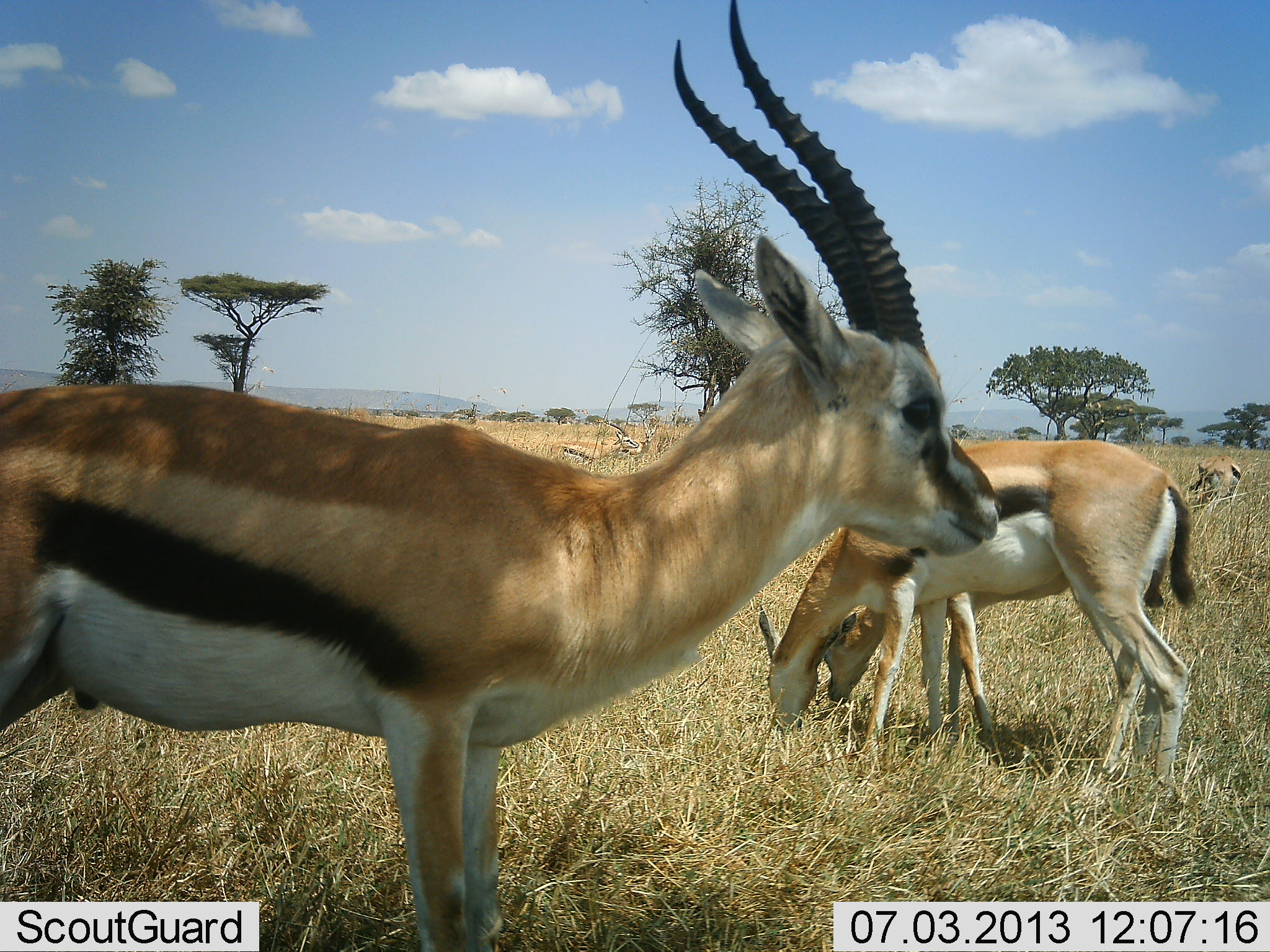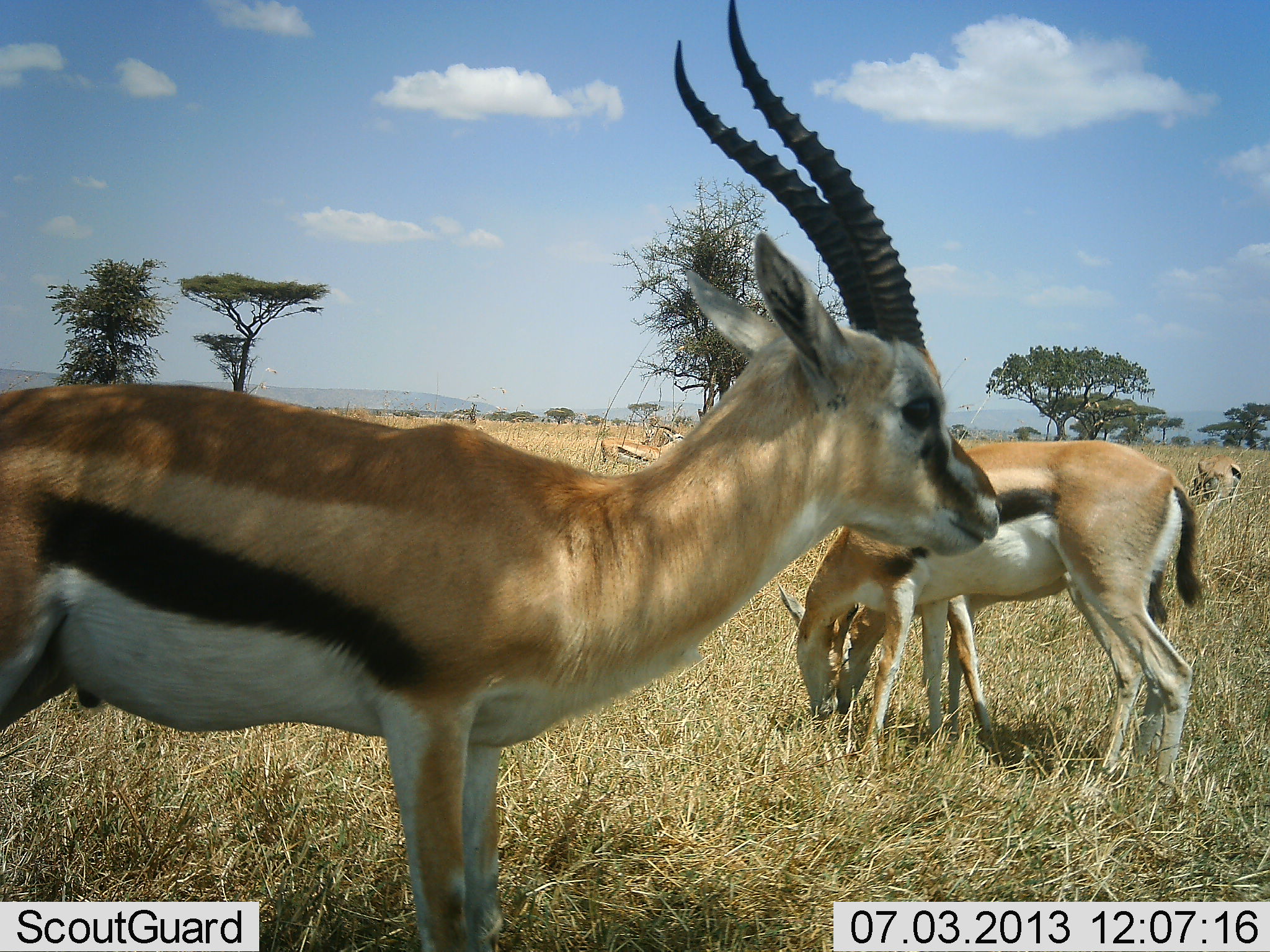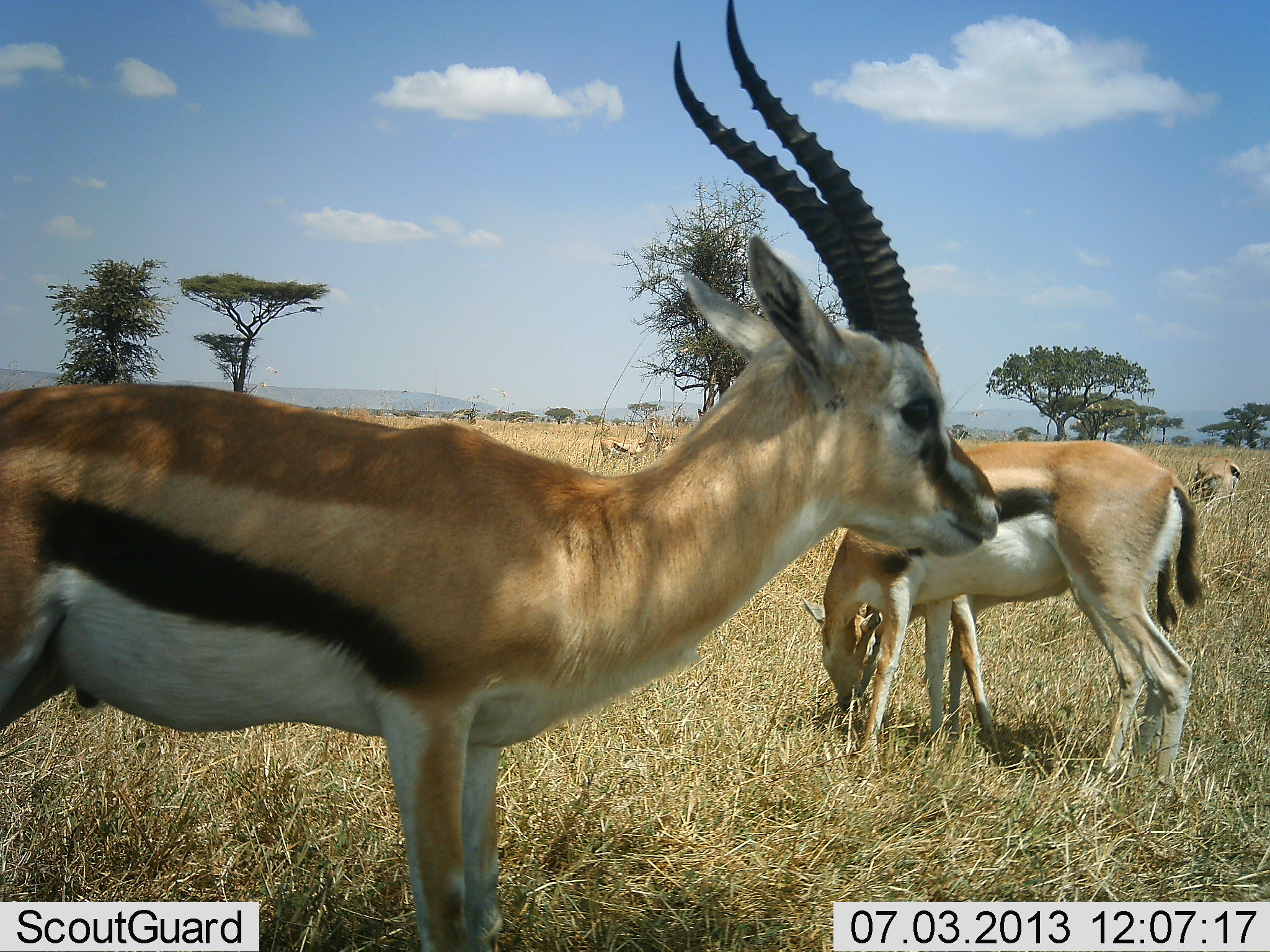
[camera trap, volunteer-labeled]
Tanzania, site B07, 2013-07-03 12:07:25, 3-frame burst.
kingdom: Animalia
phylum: Chordata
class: Mammalia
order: Artiodactyla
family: Bovidae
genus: Eudorcas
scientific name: Eudorcas thomsonii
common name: thomson's gazelle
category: gazellethomsons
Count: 5.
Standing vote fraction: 80%.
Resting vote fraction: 0%.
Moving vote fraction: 10%.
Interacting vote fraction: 0%.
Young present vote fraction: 0%.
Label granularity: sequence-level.